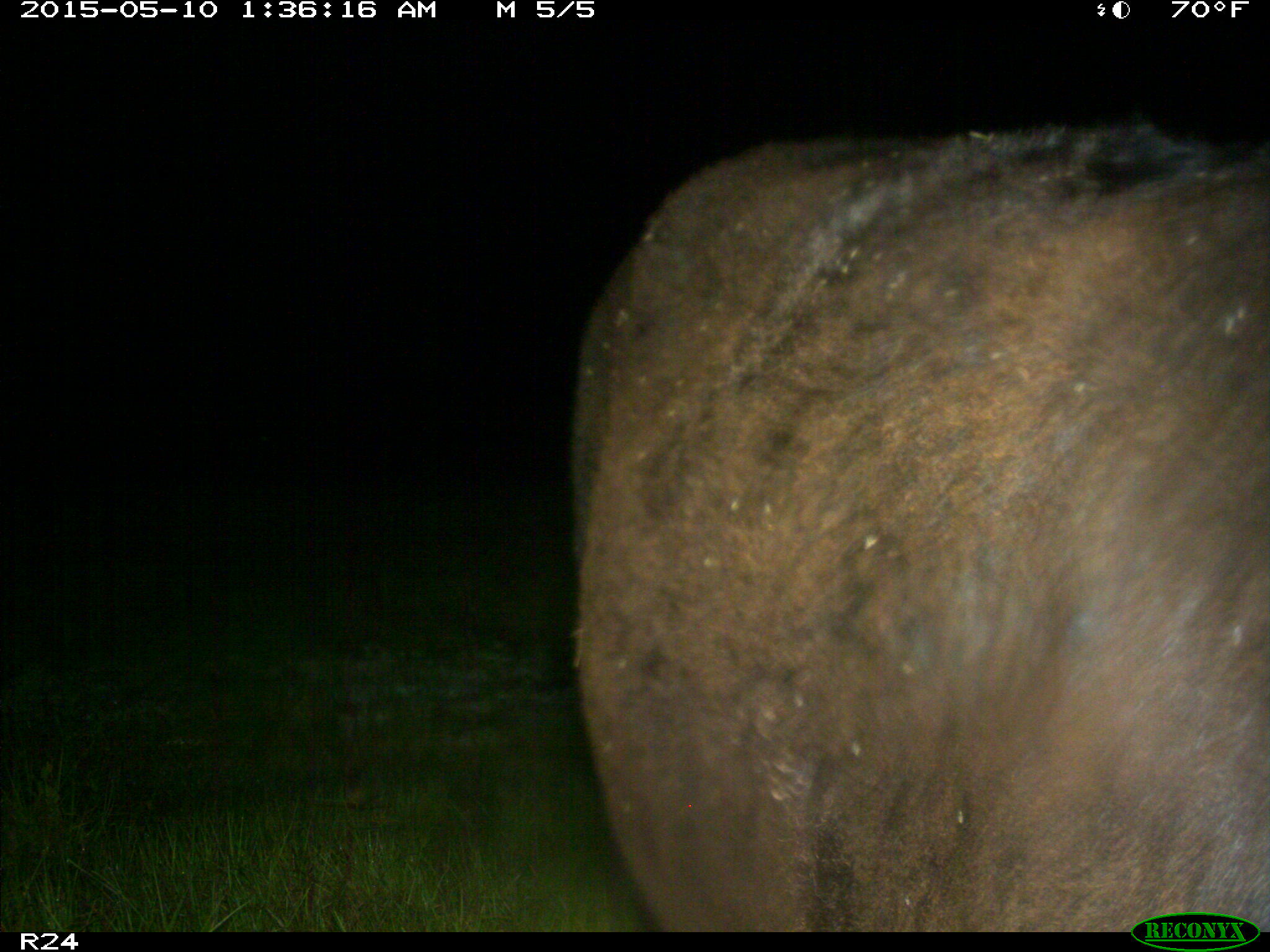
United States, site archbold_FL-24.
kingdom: Animalia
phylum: Chordata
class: Mammalia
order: Artiodactyla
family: Bovidae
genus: Bos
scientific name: Bos taurus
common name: domestic cow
Bos taurus (domestic cow).